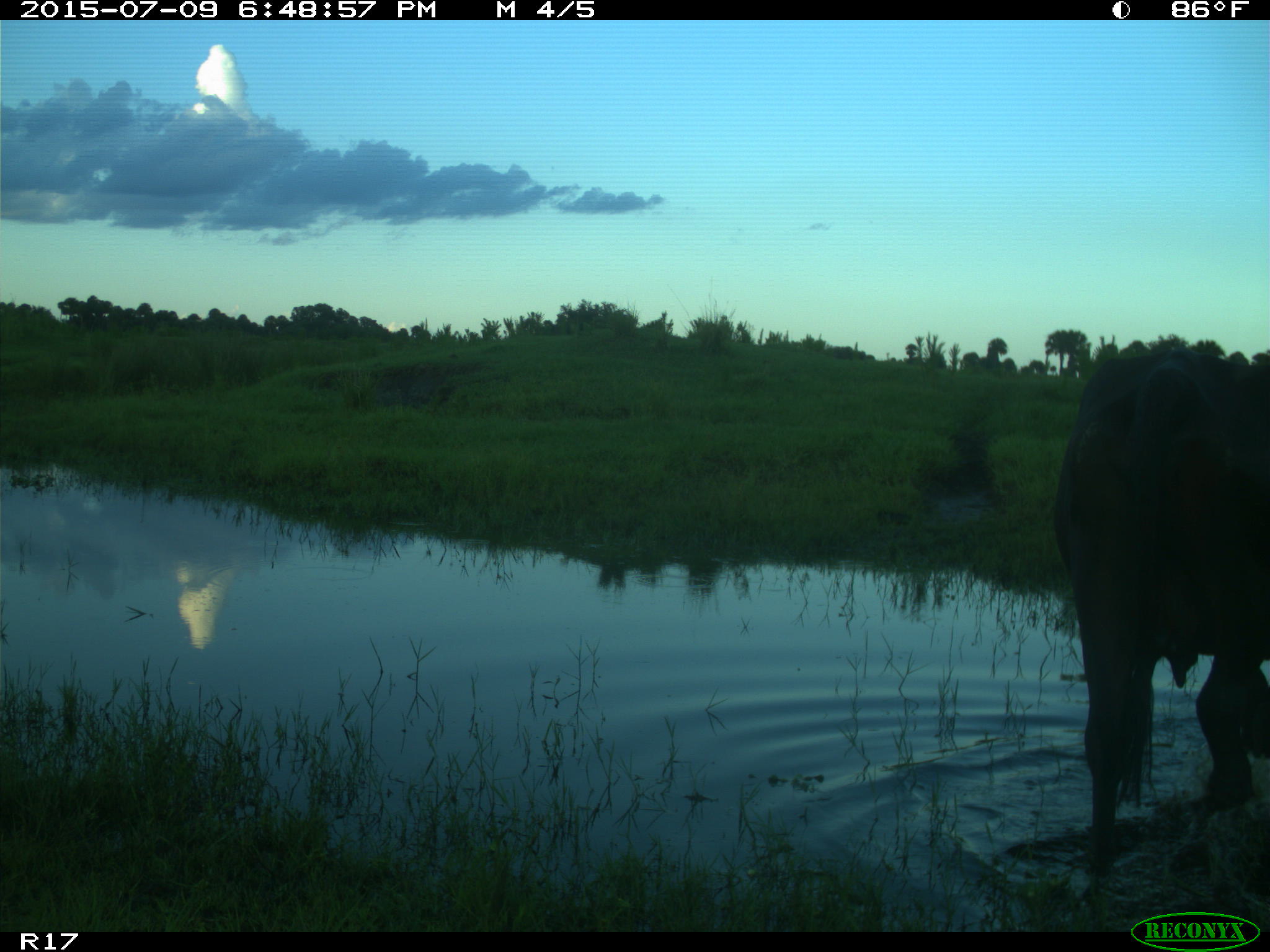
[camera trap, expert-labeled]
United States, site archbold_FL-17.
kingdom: Animalia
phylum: Chordata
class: Mammalia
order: Artiodactyla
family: Bovidae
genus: Bos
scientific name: Bos taurus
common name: domestic cow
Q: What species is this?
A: Bos taurus (domestic cow).